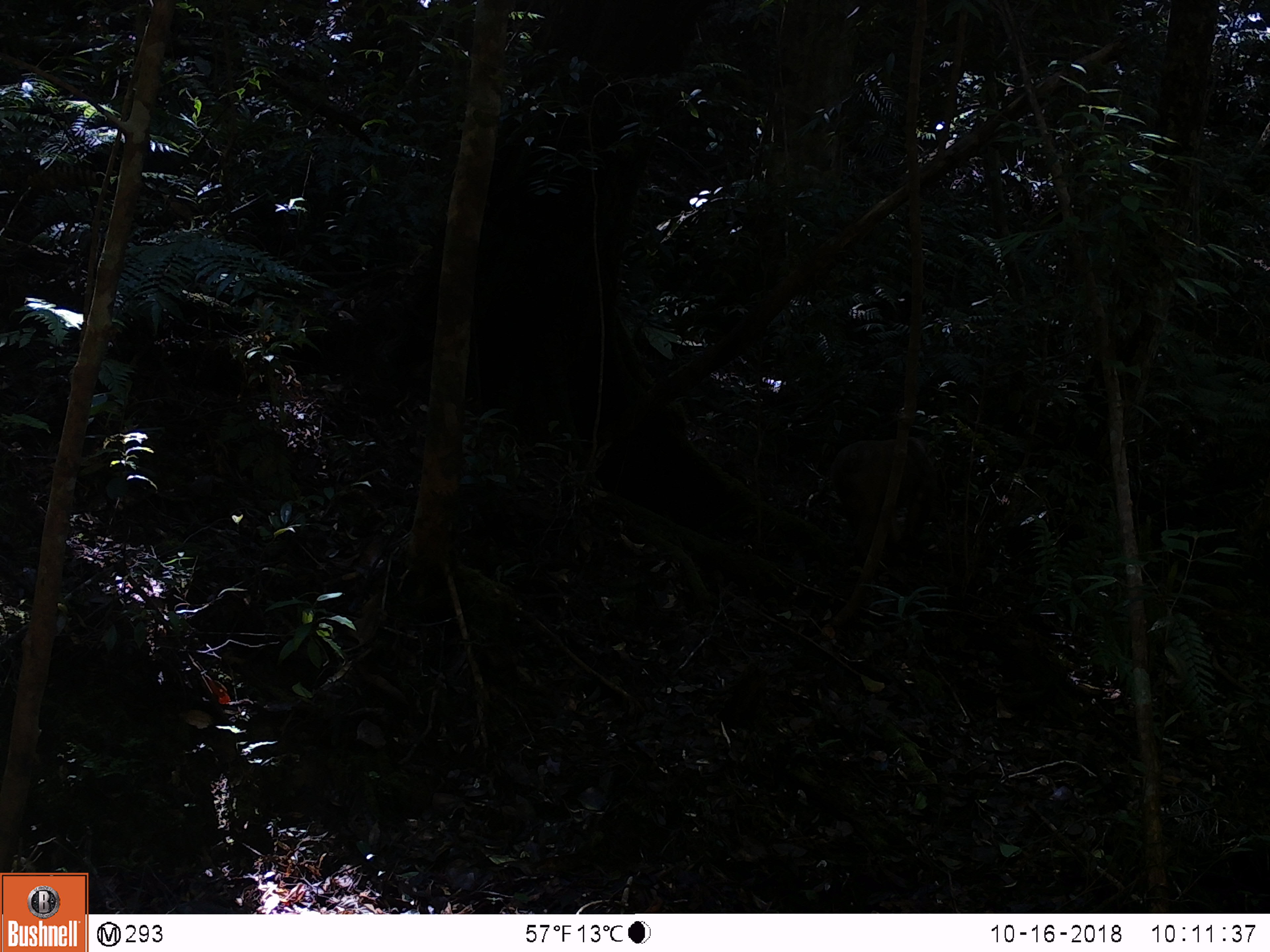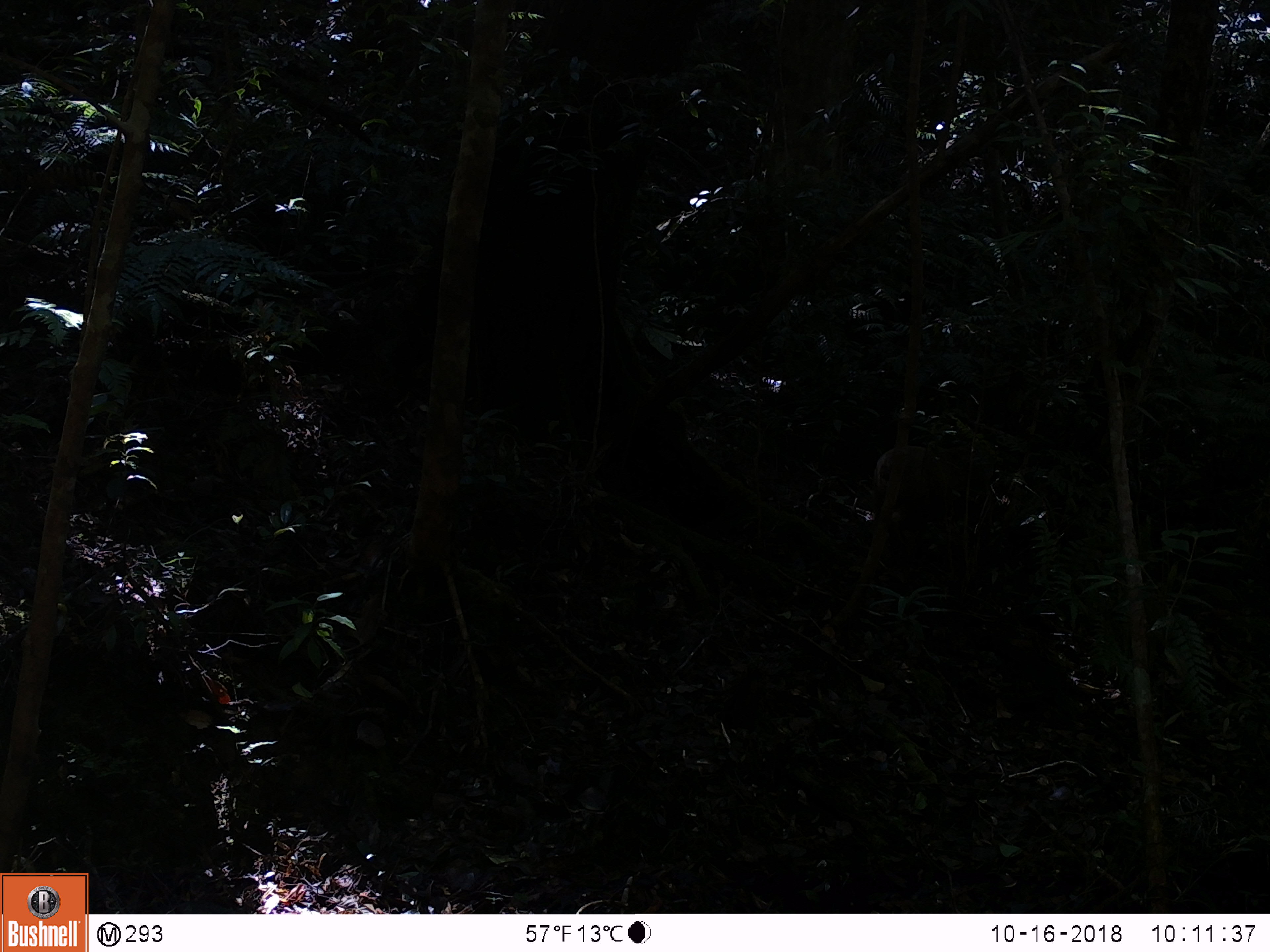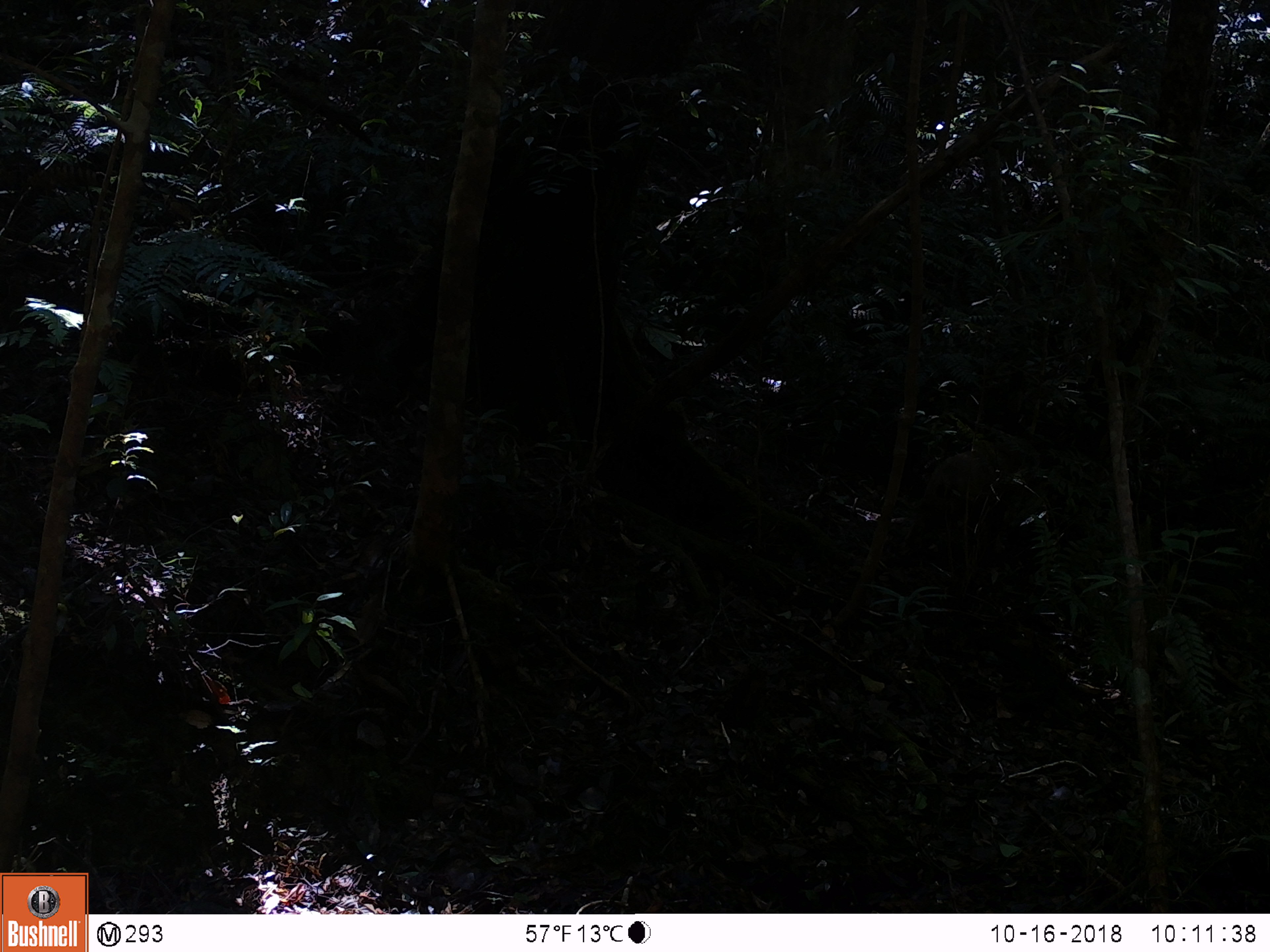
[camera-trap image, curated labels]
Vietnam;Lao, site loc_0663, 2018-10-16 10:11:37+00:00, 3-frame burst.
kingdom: Animalia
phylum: Chordata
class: Mammalia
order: Primates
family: Cercopithecidae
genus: Macaca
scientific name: Macaca arctoides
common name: stump-tailed macaque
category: stump tailed macaque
Stump tailed macaque (stump-tailed macaque) (Macaca arctoides). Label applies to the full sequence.